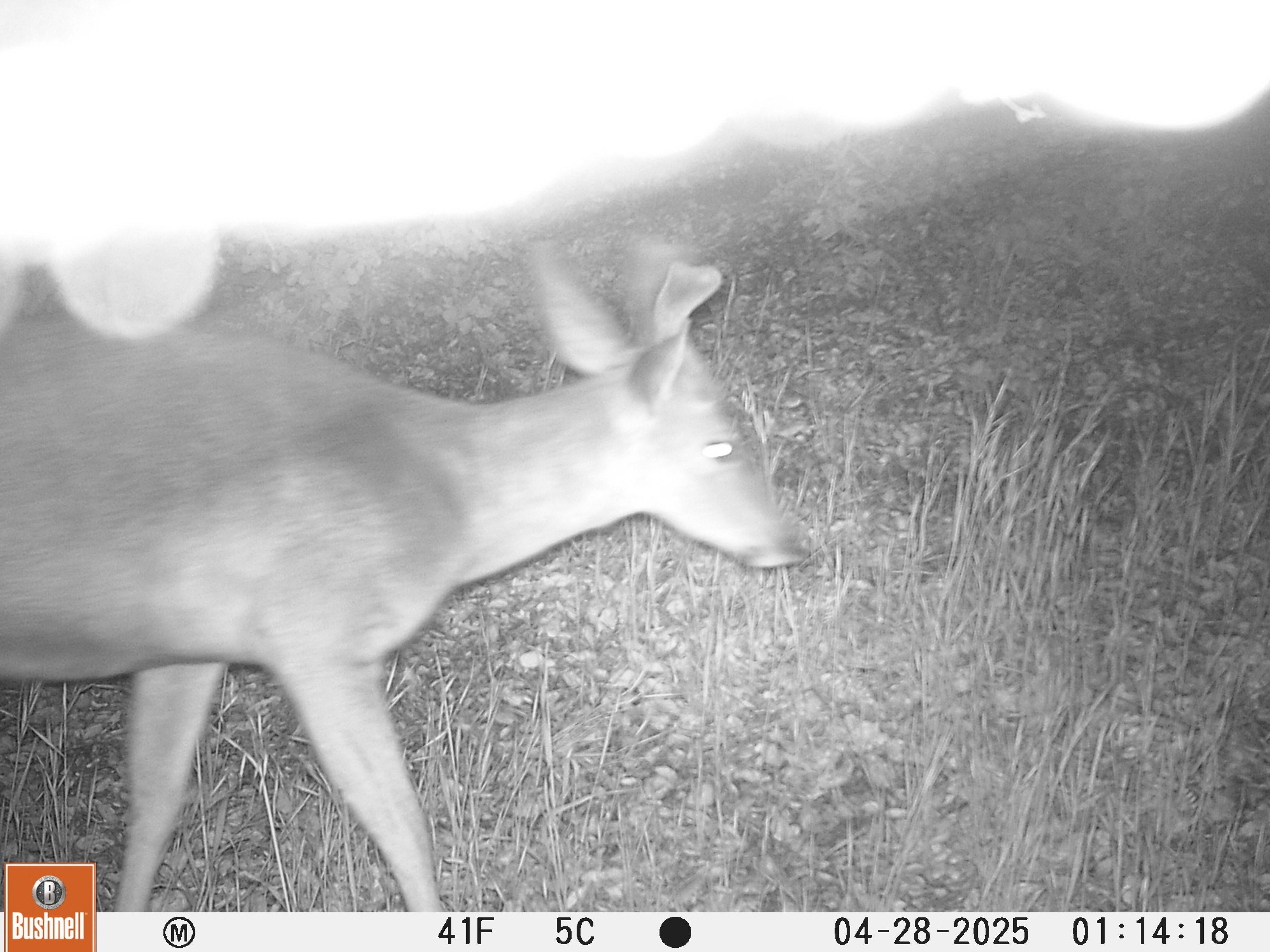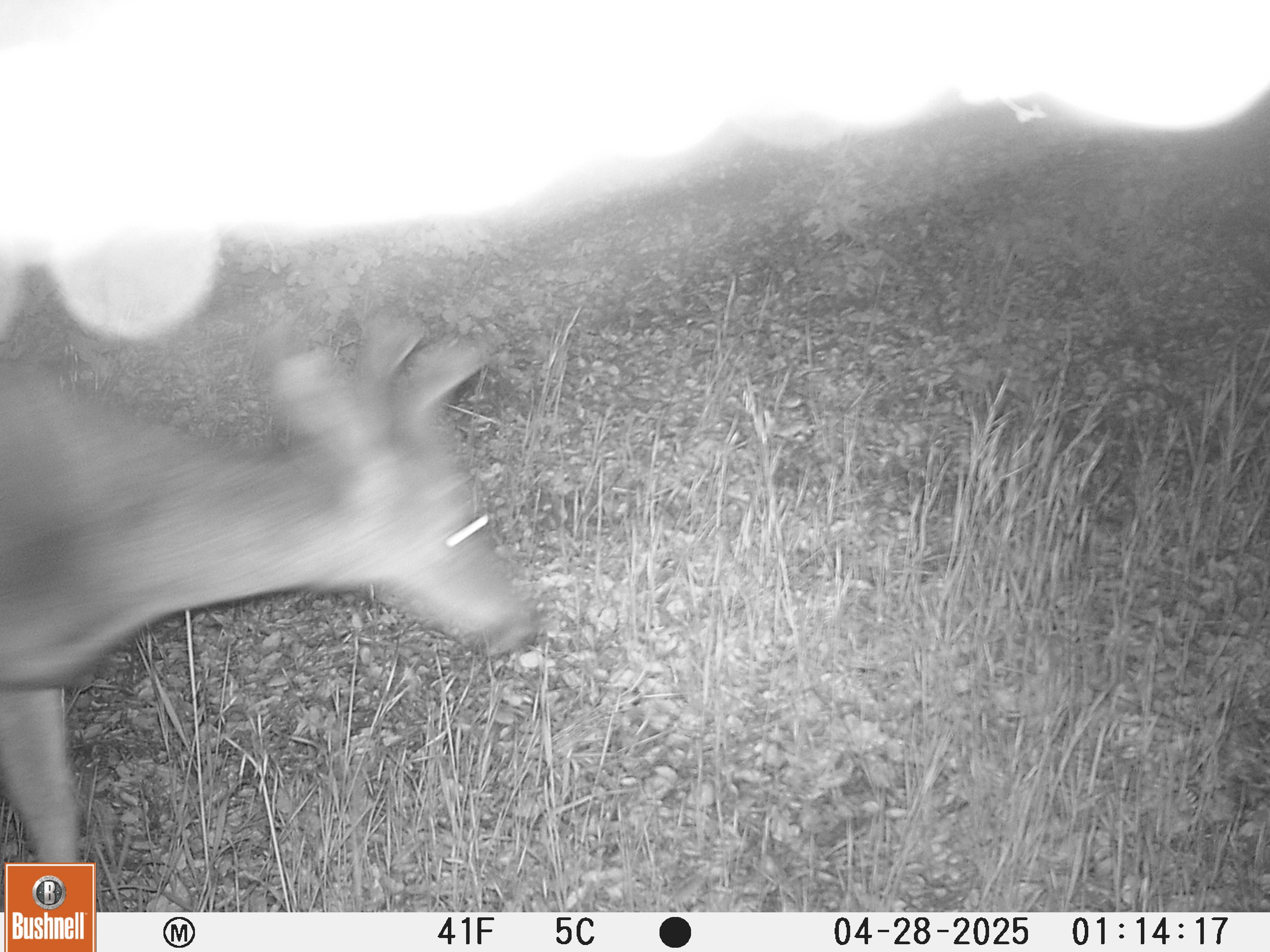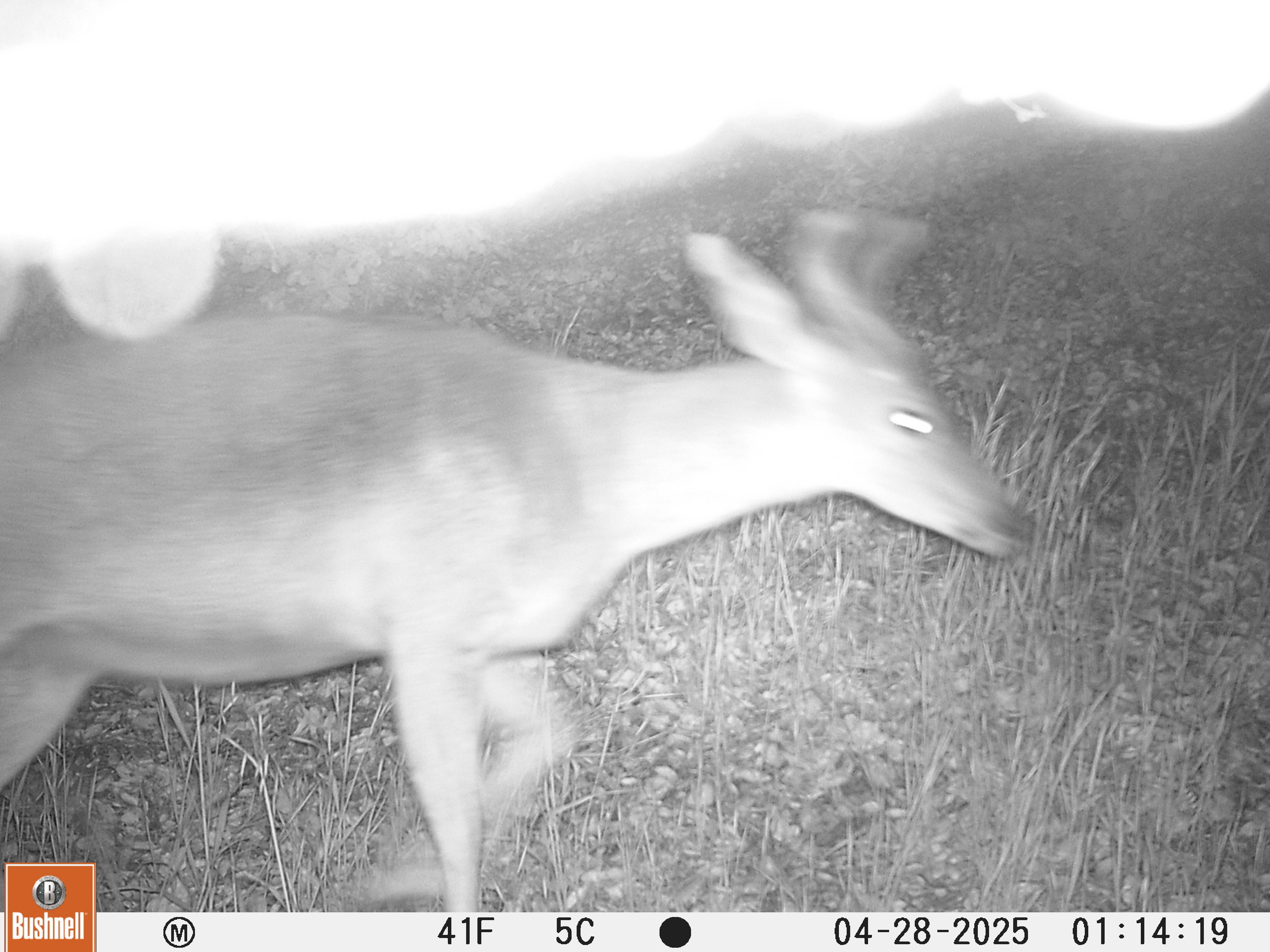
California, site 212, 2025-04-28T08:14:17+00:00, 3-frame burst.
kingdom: Animalia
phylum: Chordata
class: Mammalia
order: Artiodactyla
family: Cervidae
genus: Odocoileus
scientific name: Odocoileus hemionus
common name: mule deer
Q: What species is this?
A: Mule deer (Odocoileus hemionus).